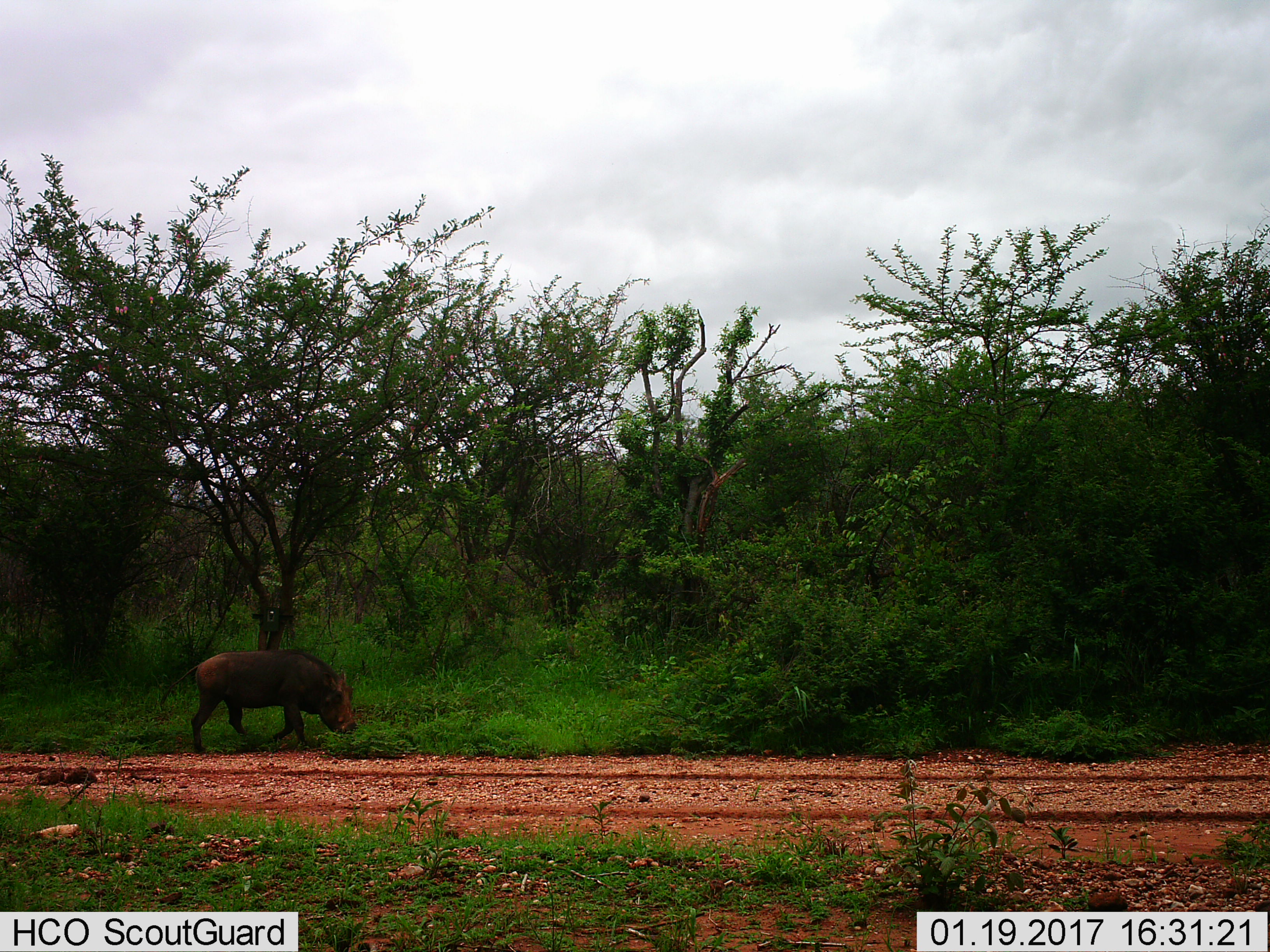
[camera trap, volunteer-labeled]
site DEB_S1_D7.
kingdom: Animalia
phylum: Chordata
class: Mammalia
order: Artiodactyla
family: Suidae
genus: Phacochoerus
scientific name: Phacochoerus africanus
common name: warthog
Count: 1.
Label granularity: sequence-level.